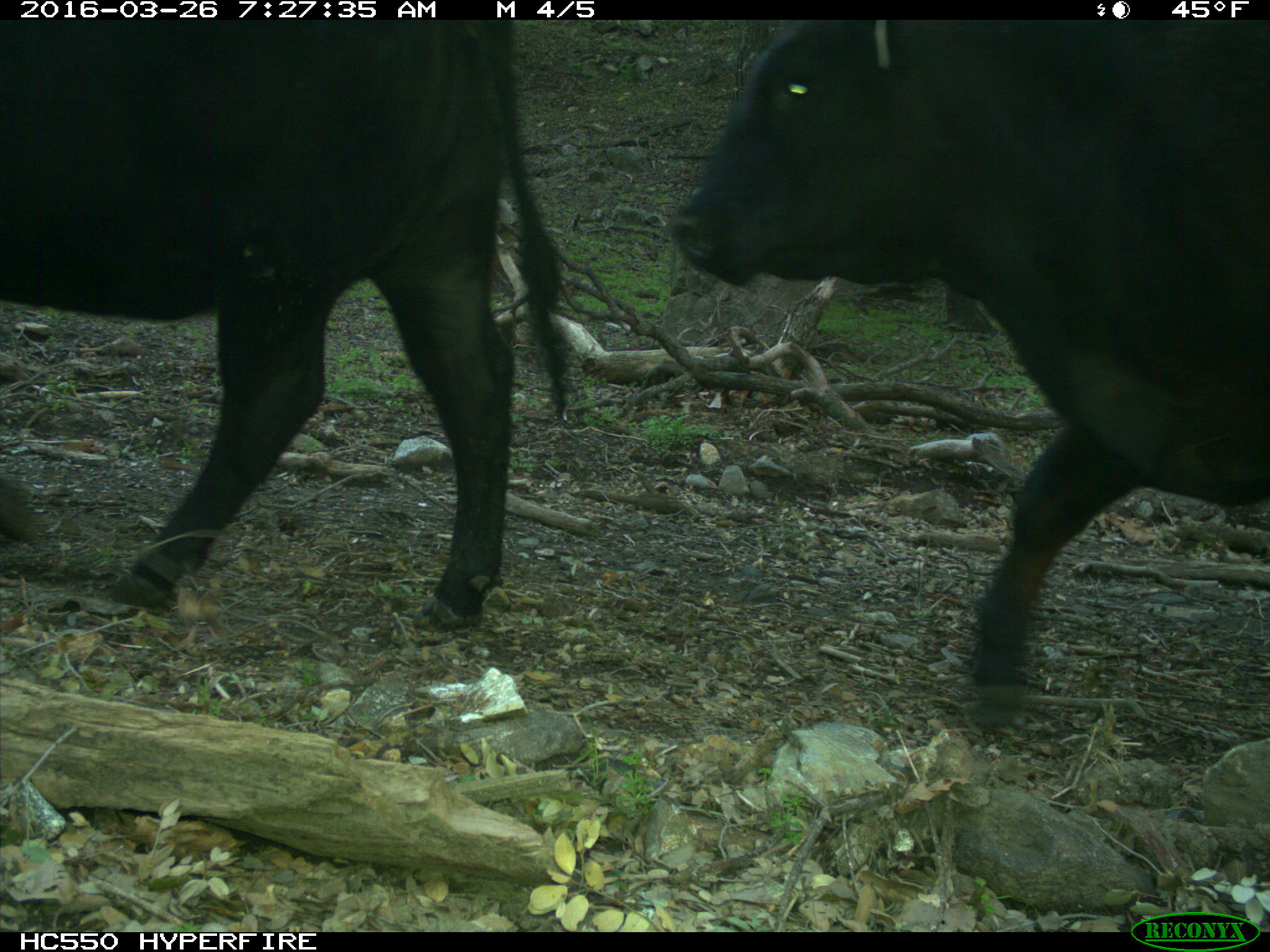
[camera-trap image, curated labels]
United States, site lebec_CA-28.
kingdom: Animalia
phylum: Chordata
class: Mammalia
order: Artiodactyla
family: Bovidae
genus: Bos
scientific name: Bos taurus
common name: domestic cow